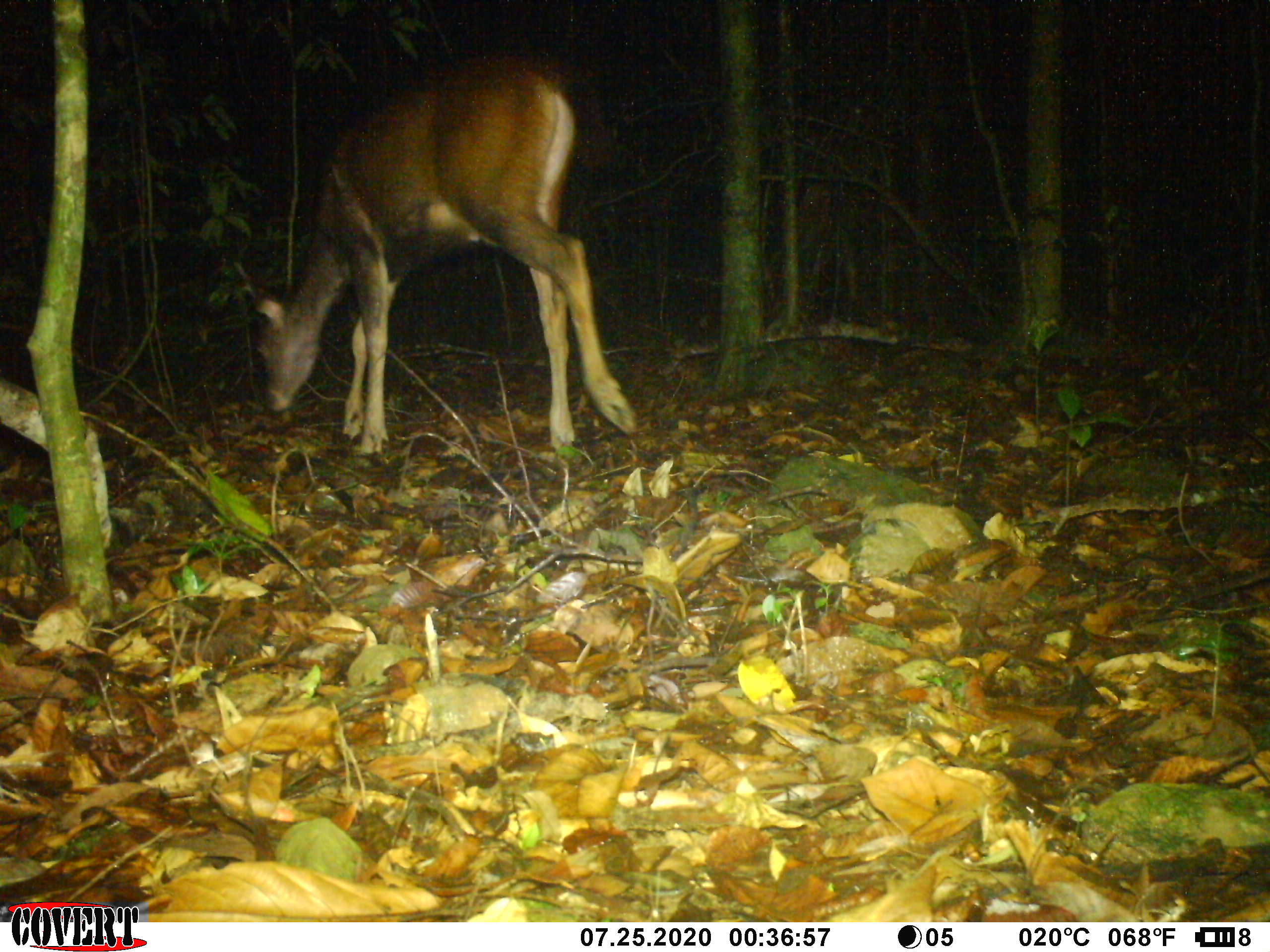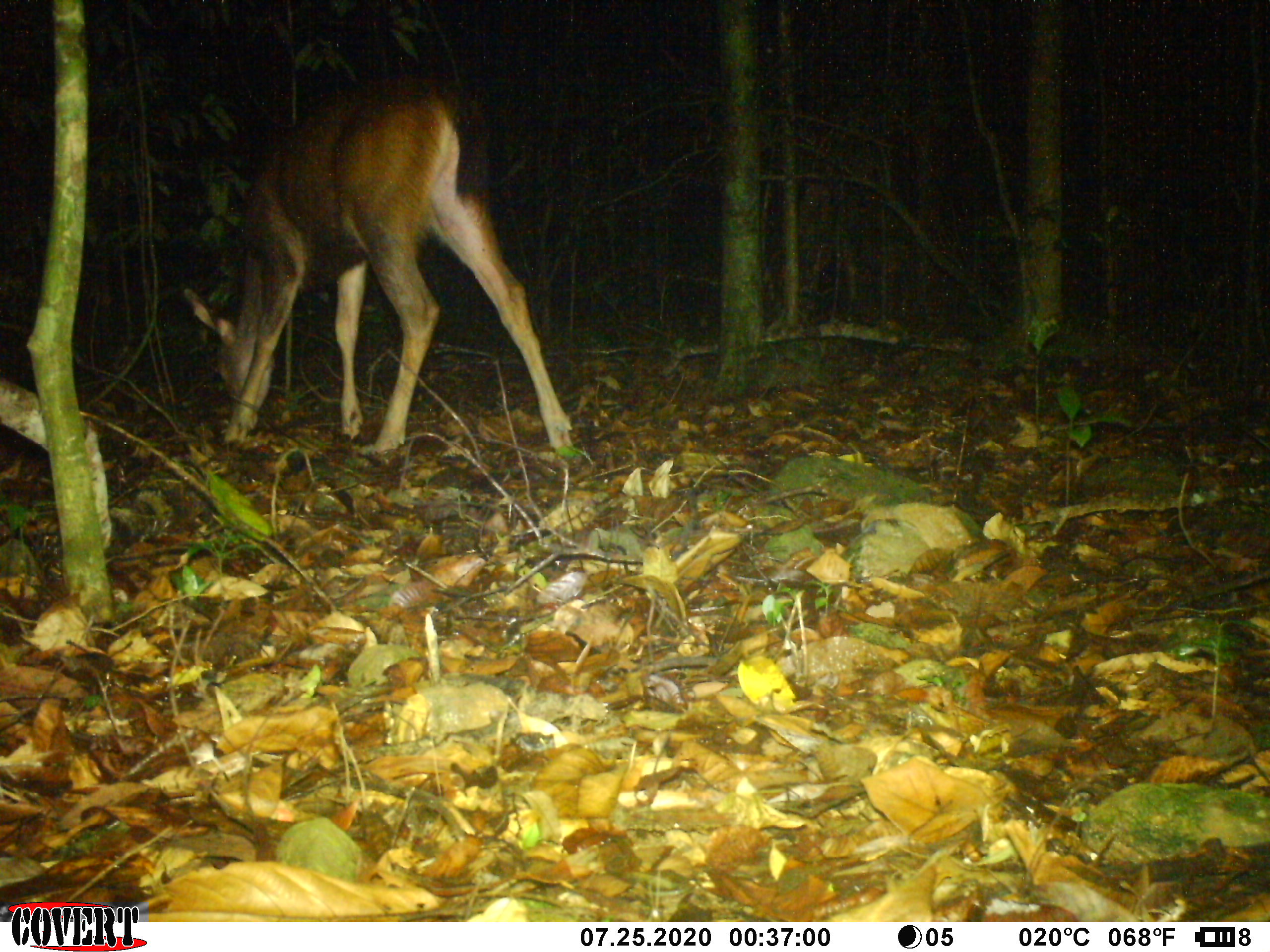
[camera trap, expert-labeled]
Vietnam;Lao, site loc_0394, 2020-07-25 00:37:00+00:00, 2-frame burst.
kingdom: Animalia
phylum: Chordata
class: Mammalia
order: Artiodactyla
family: Cervidae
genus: Rusa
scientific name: Rusa unicolor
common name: sambar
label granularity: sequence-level